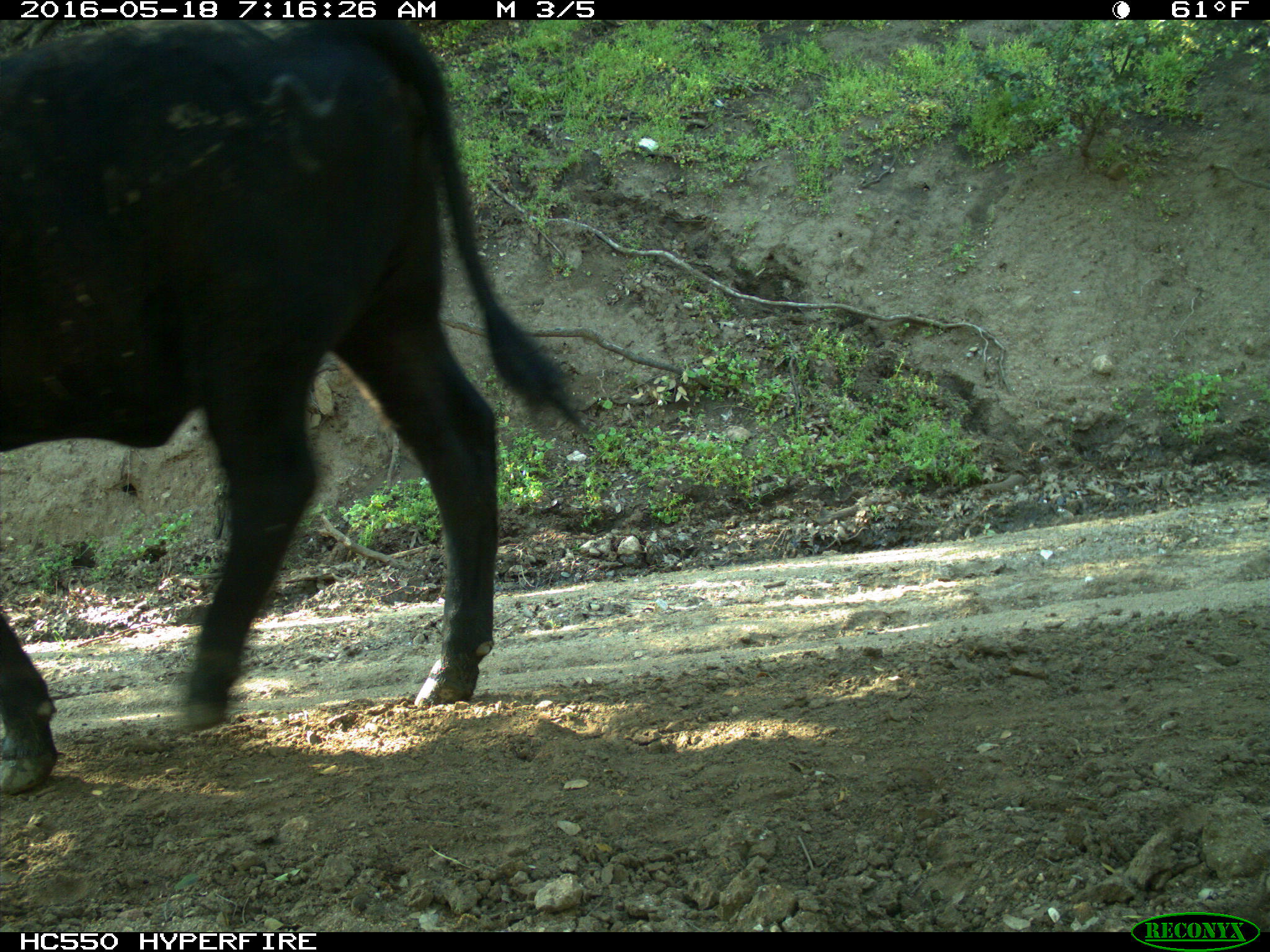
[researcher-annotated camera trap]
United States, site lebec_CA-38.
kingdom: Animalia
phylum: Chordata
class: Mammalia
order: Artiodactyla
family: Bovidae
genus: Bos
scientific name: Bos taurus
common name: domestic cow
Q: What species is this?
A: Bos taurus (domestic cow).